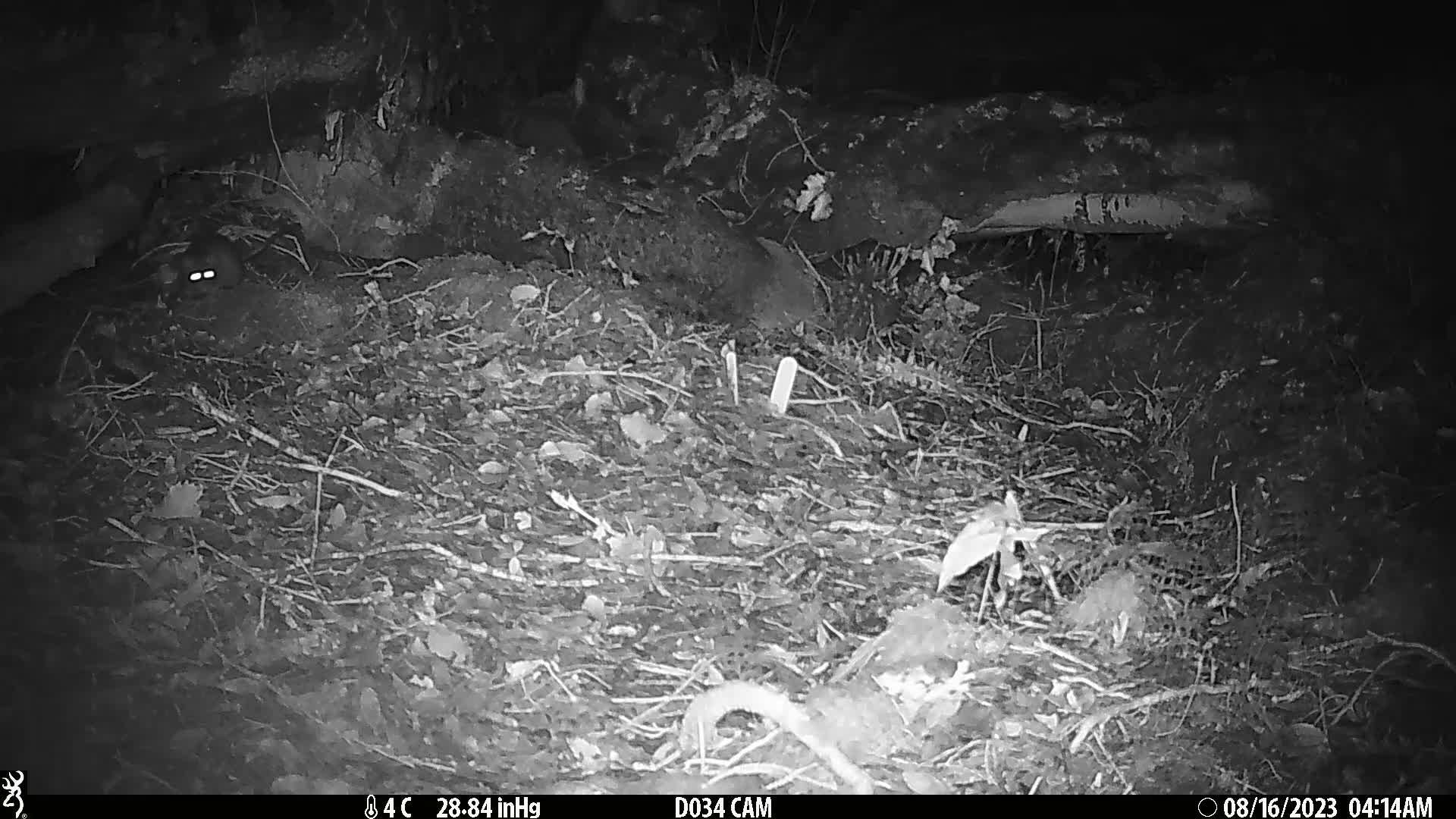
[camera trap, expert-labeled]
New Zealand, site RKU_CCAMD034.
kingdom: Animalia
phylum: Chordata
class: Mammalia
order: Rodentia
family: Muridae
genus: Rattus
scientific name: Rattus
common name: rat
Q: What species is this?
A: Rat (Rattus).